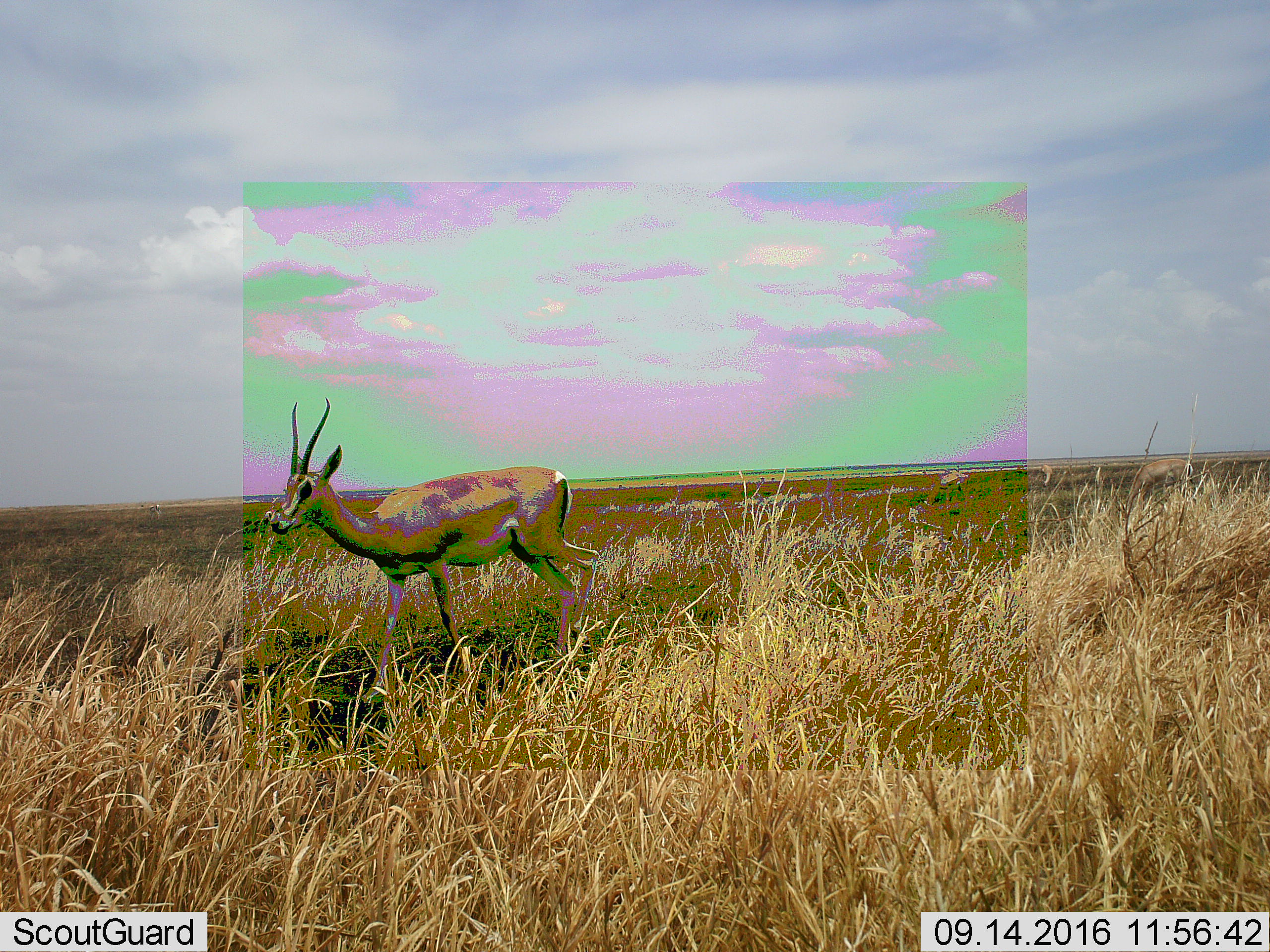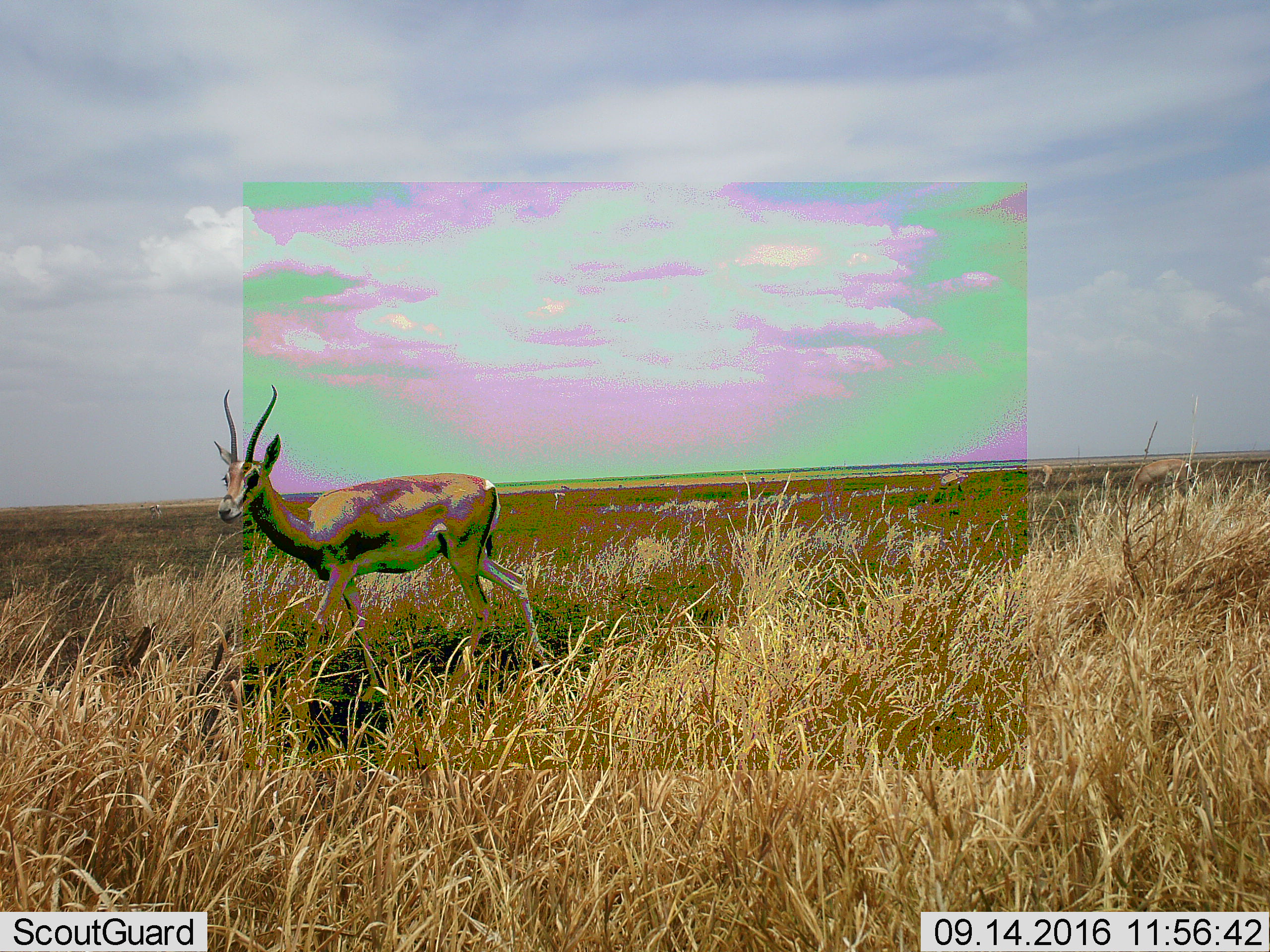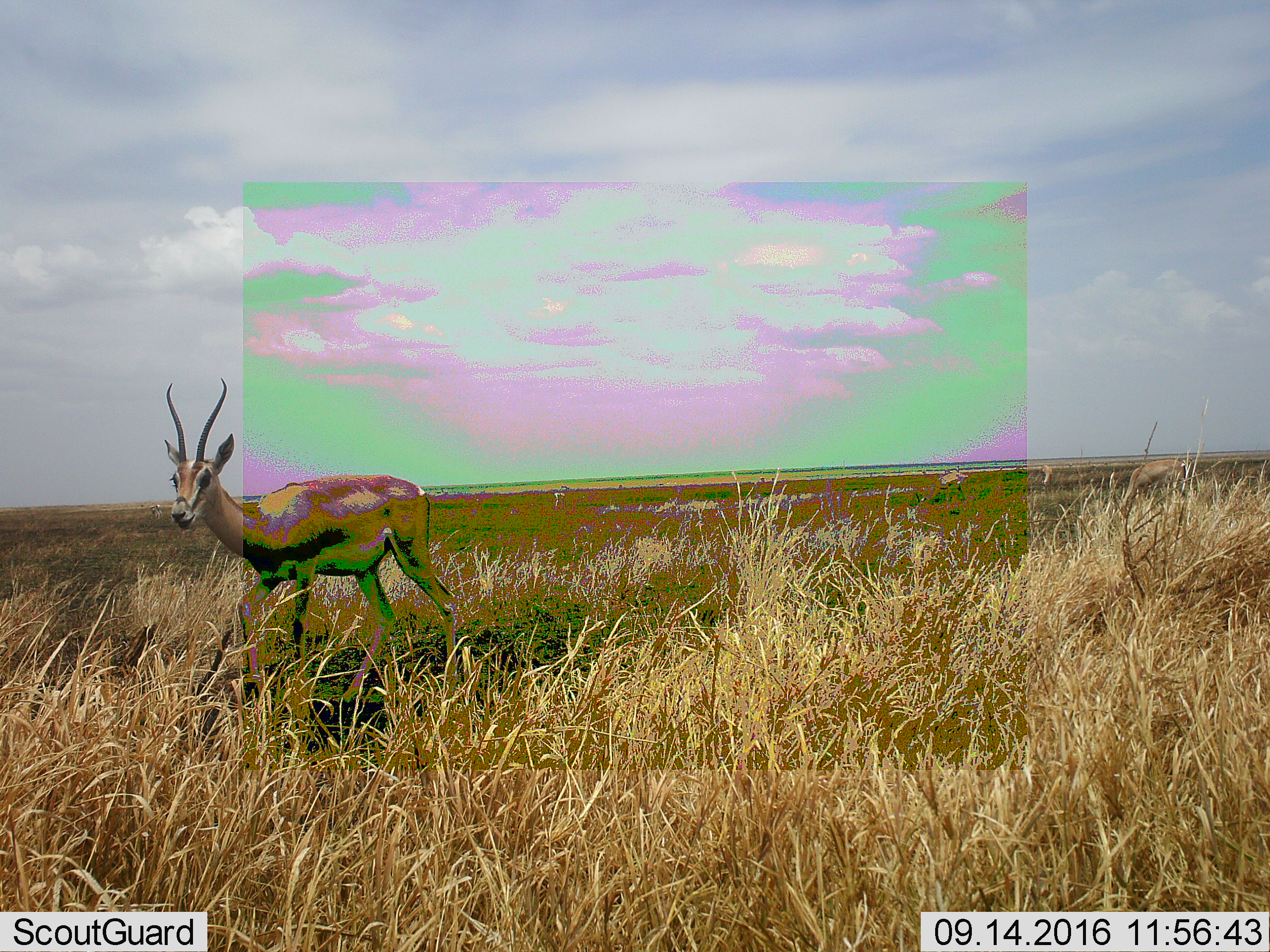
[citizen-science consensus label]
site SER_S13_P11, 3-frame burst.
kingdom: Animalia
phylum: Chordata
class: Mammalia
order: Artiodactyla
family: Bovidae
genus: Nanger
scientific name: Nanger granti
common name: grant's gazelle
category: gazellegrants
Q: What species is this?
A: Gazellegrants (grant's gazelle) (Nanger granti).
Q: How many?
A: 2.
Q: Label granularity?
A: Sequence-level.